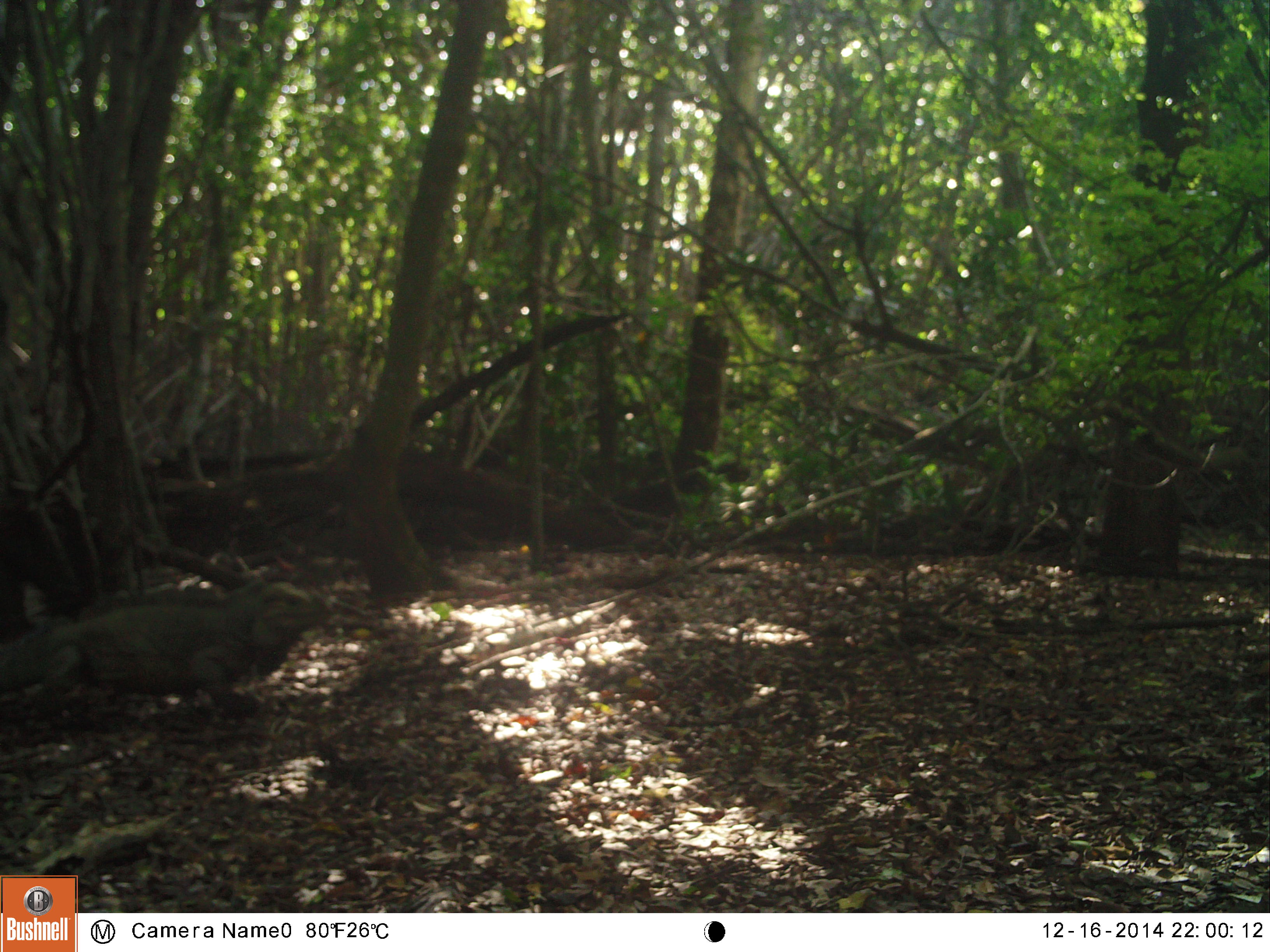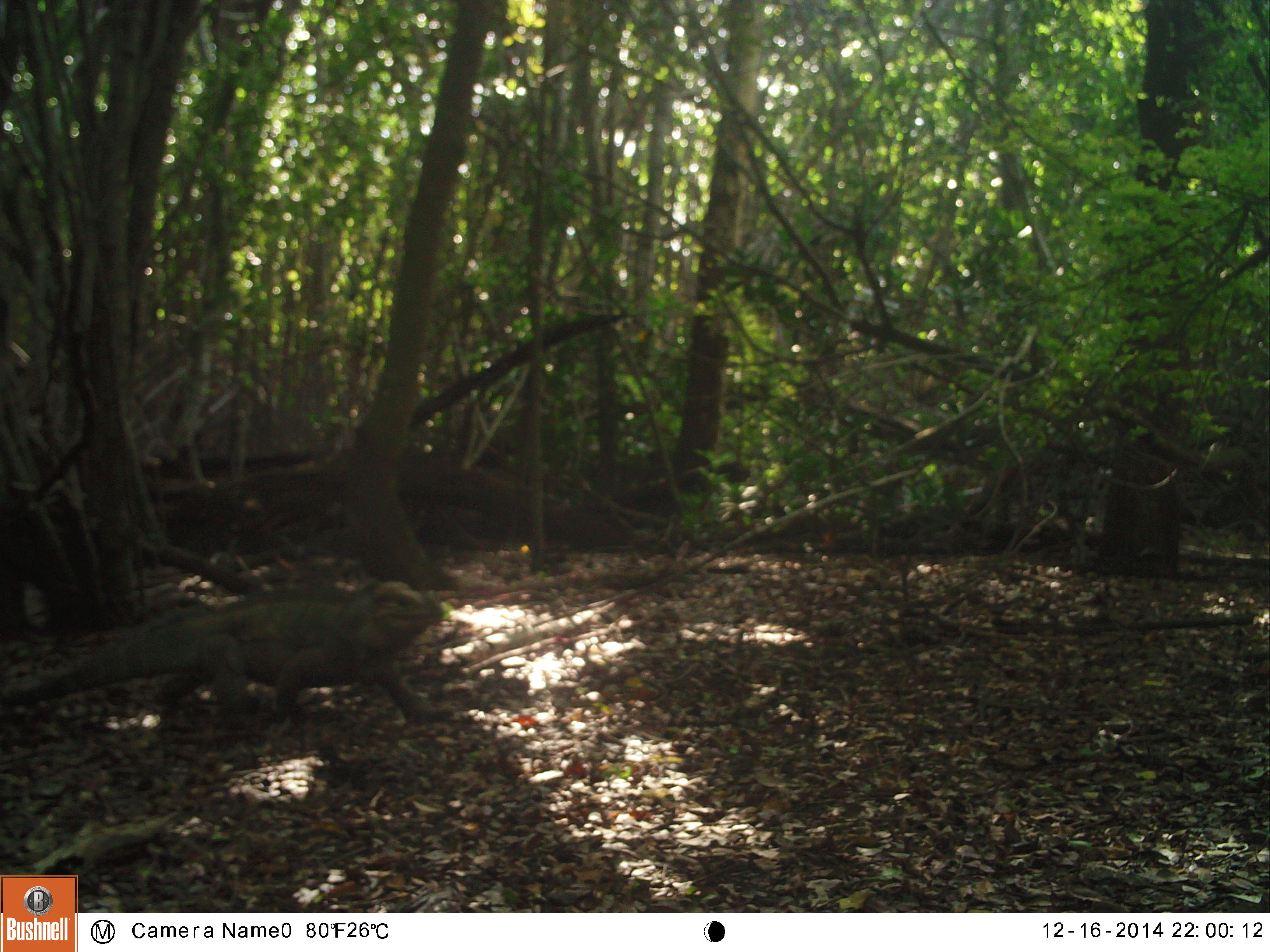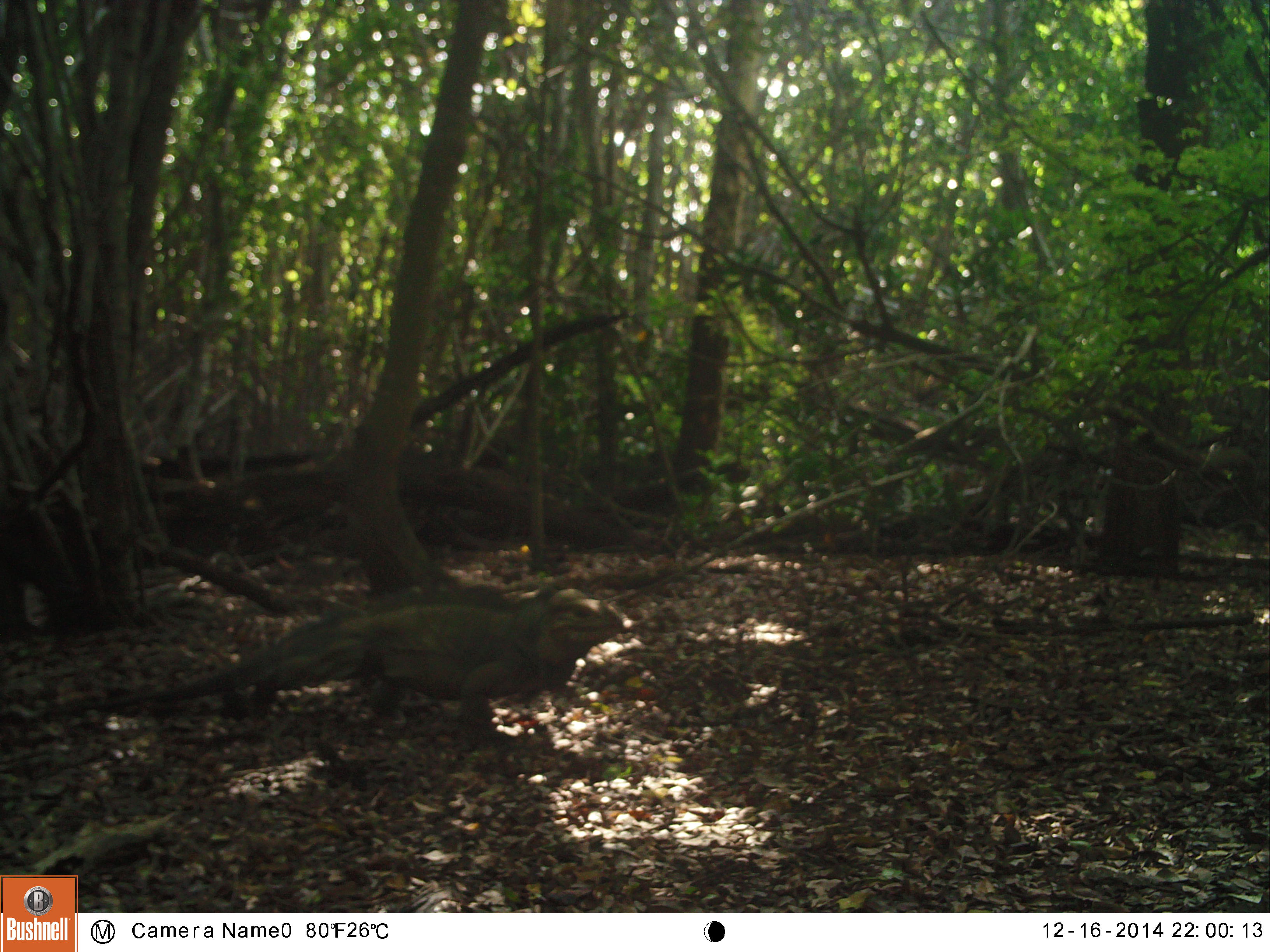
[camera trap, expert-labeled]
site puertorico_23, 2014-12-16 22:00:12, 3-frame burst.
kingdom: Animalia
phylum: Chordata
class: Reptilia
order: Squamata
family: Iguanidae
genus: Iguana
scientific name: Iguana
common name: typical iguanas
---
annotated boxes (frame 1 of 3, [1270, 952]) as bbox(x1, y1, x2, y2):
iguana: bbox(1, 568, 324, 707)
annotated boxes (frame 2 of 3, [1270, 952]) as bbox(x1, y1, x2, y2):
iguana: bbox(0, 579, 447, 736)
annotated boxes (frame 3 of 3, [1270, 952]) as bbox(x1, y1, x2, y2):
iguana: bbox(191, 586, 628, 740)